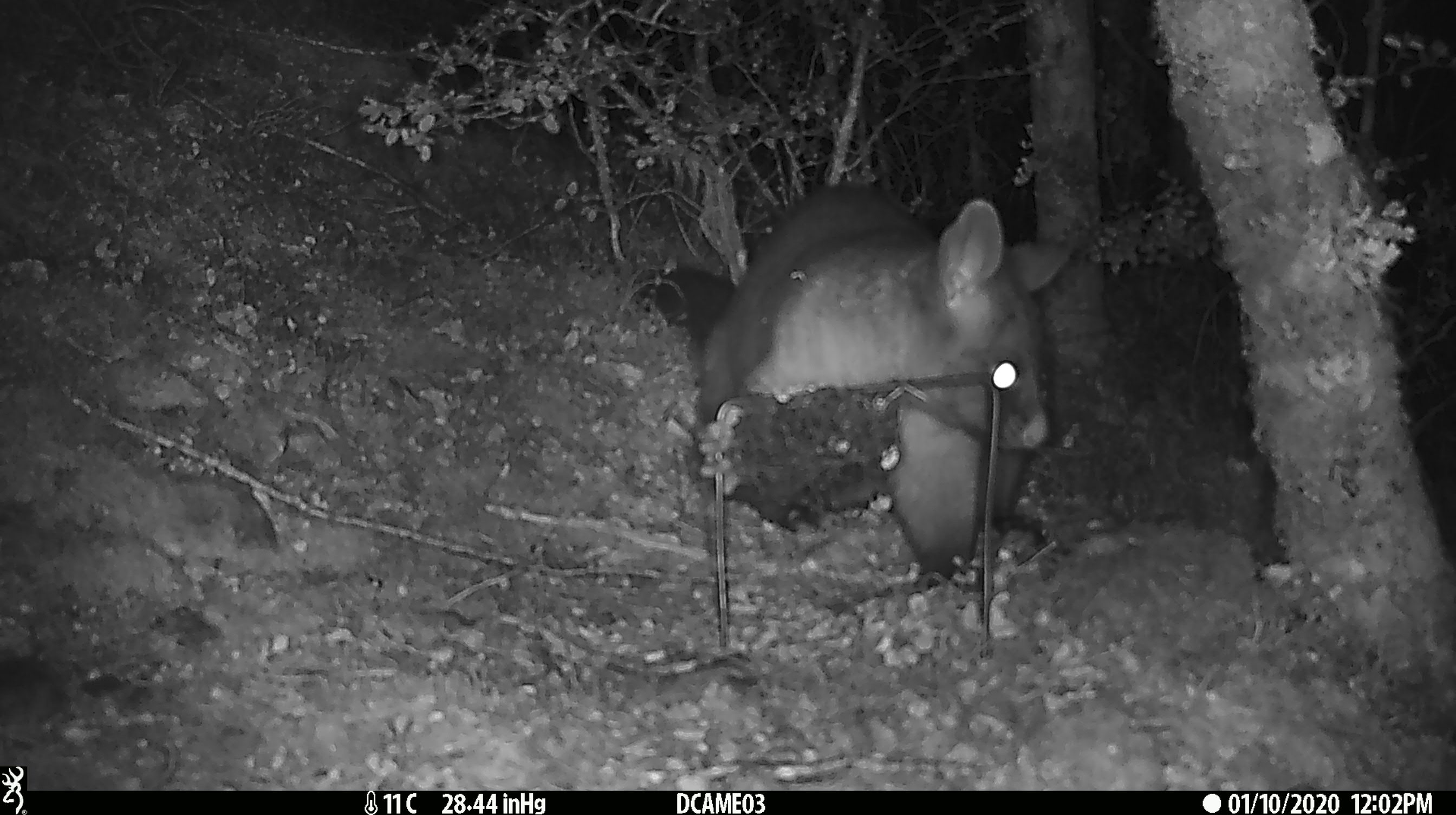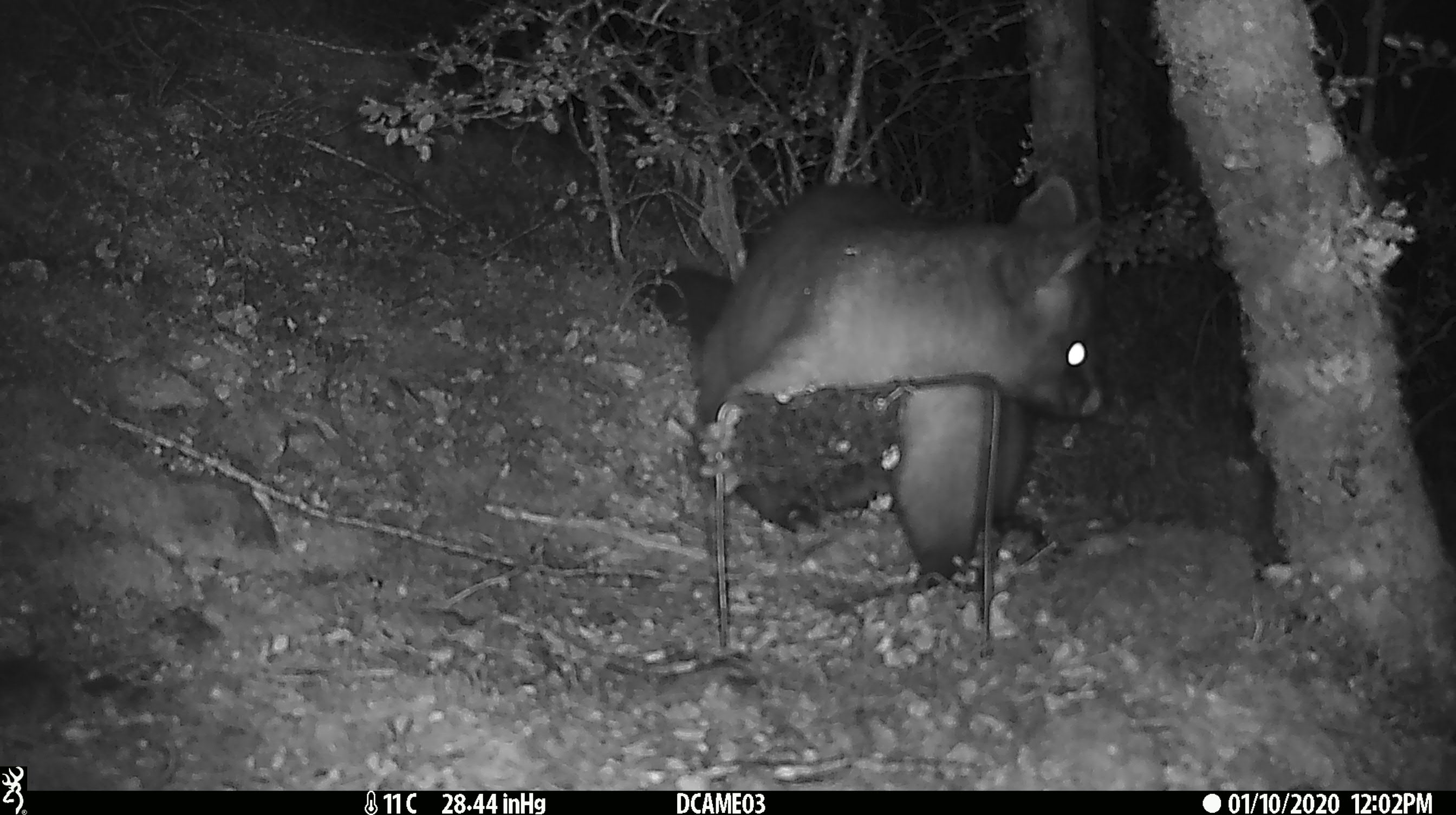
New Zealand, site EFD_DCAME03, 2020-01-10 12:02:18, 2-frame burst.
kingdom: Animalia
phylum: Chordata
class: Mammalia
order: Diprotodontia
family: Phalangeridae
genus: Trichosurus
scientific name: Trichosurus vulpecula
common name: common brushtail possum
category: possum